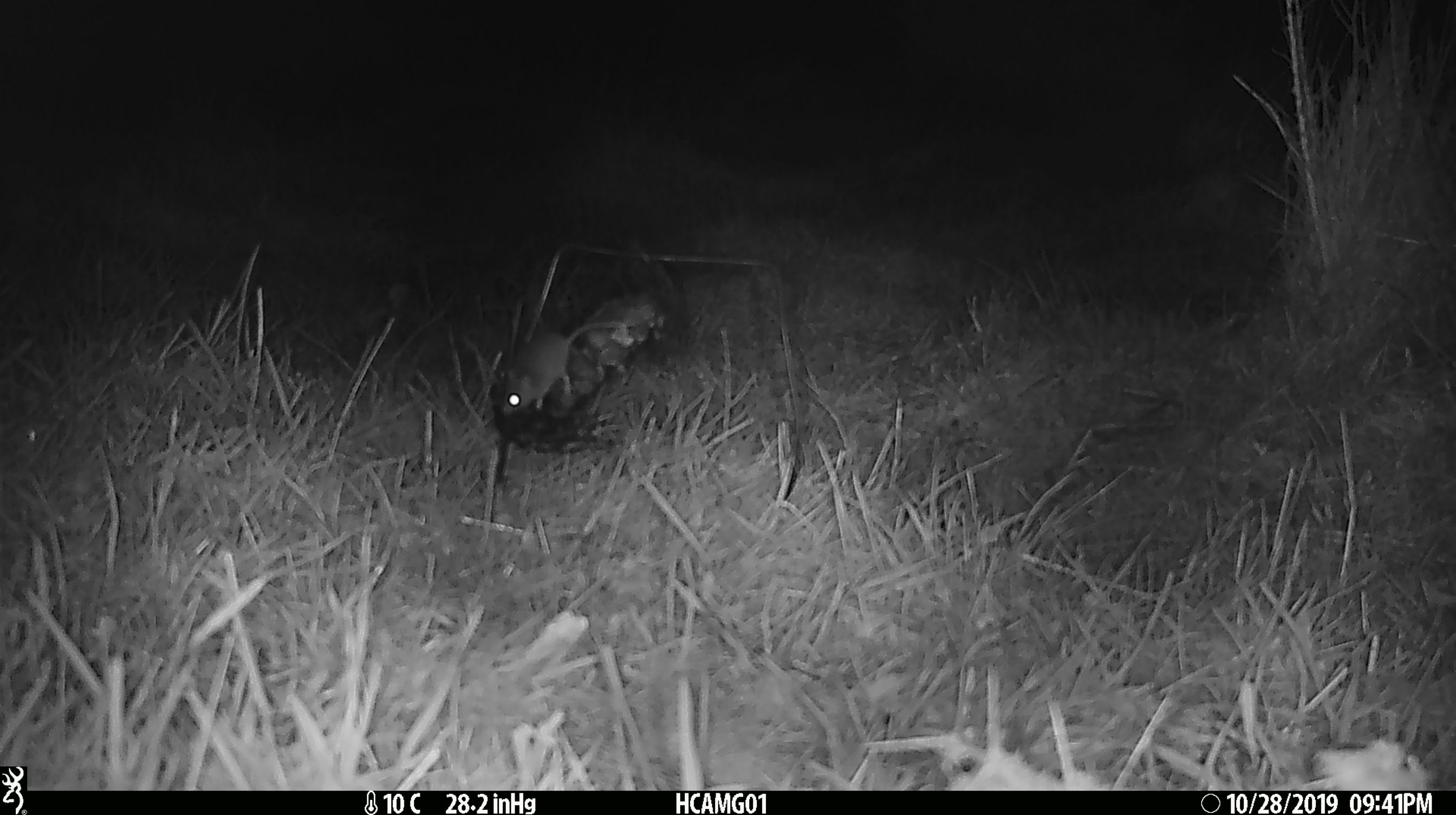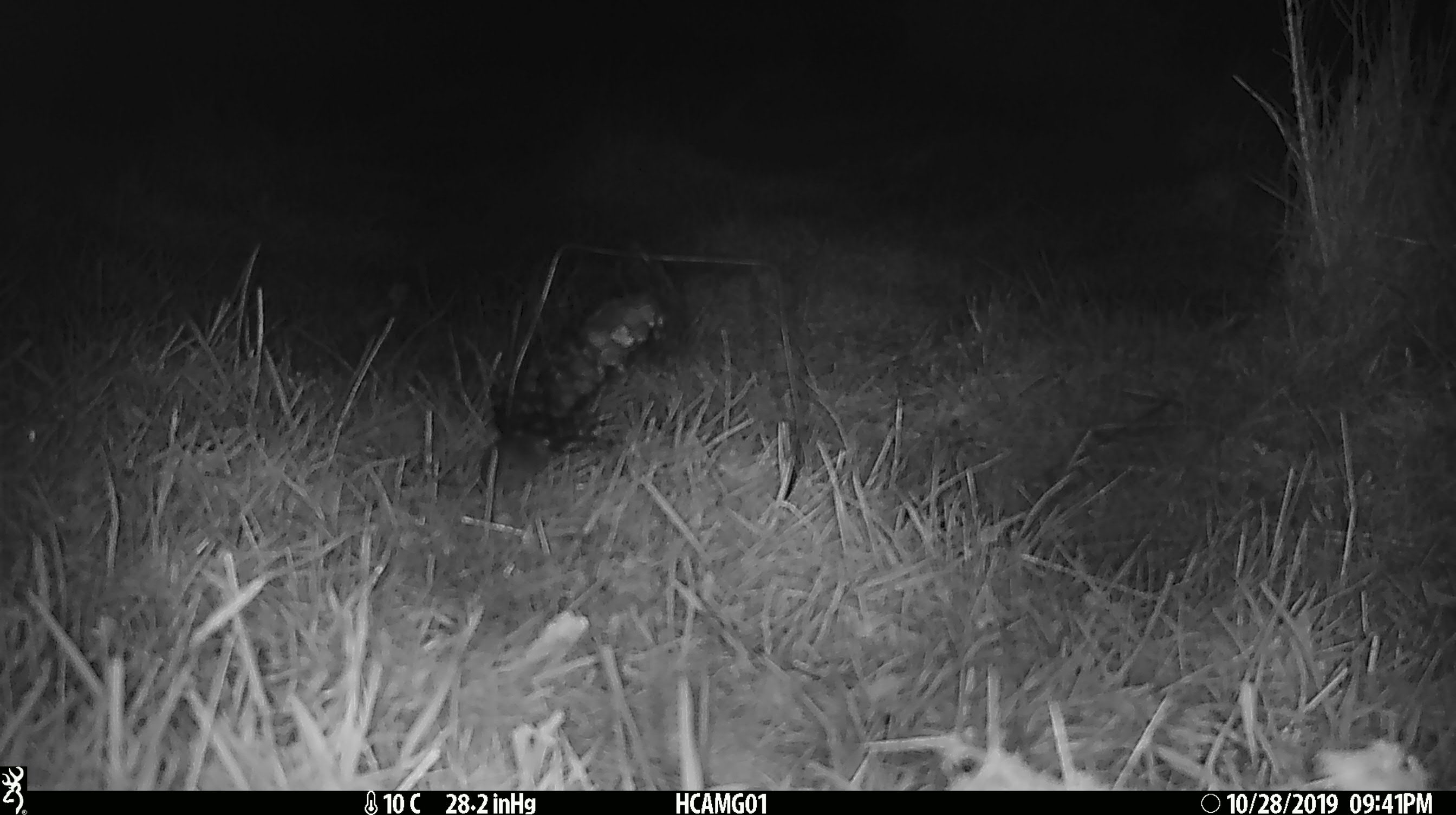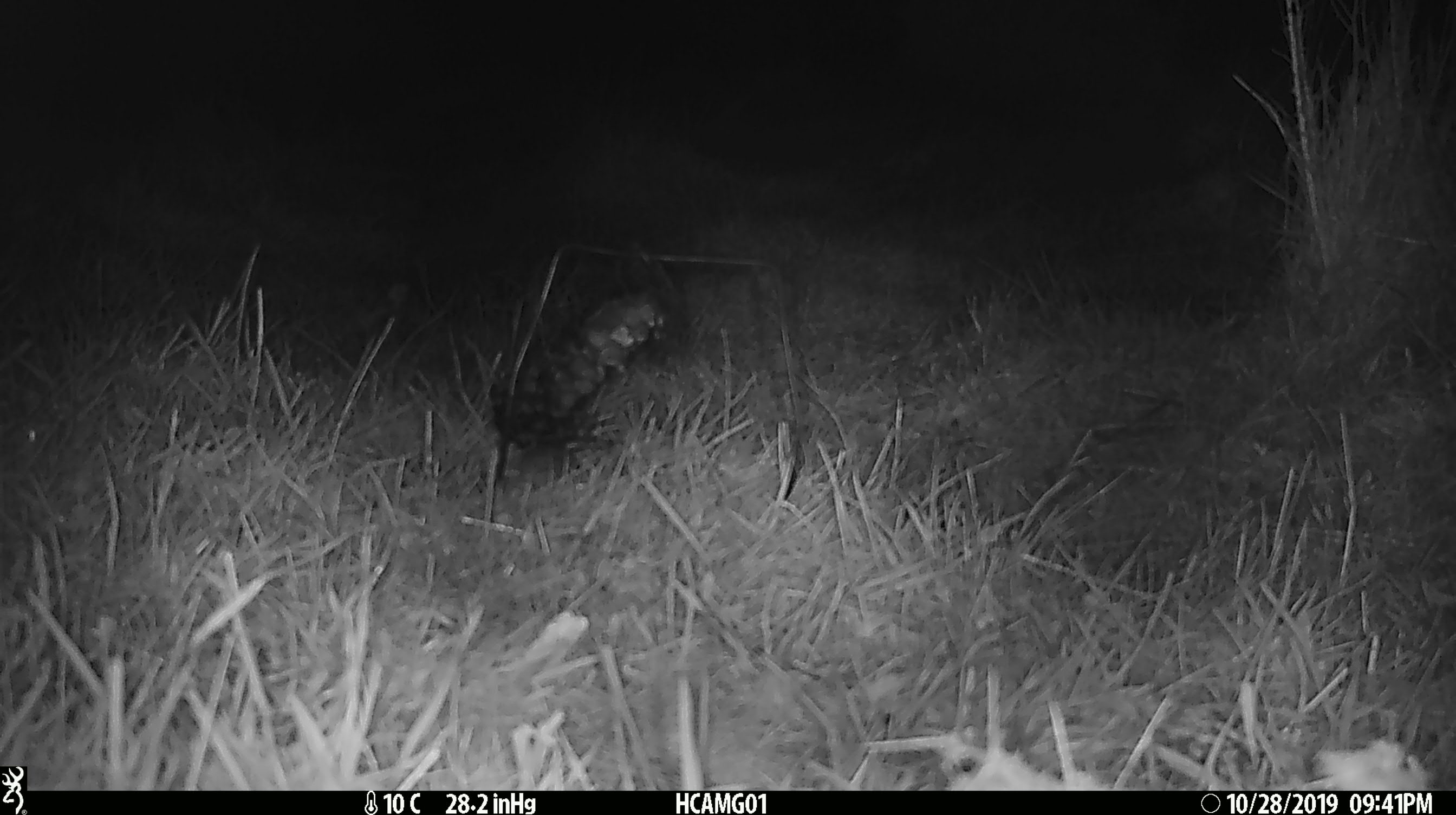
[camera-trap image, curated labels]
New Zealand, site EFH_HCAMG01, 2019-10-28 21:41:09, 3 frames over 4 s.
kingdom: Animalia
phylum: Chordata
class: Mammalia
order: Rodentia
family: Muridae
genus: Mus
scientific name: Mus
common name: mouse